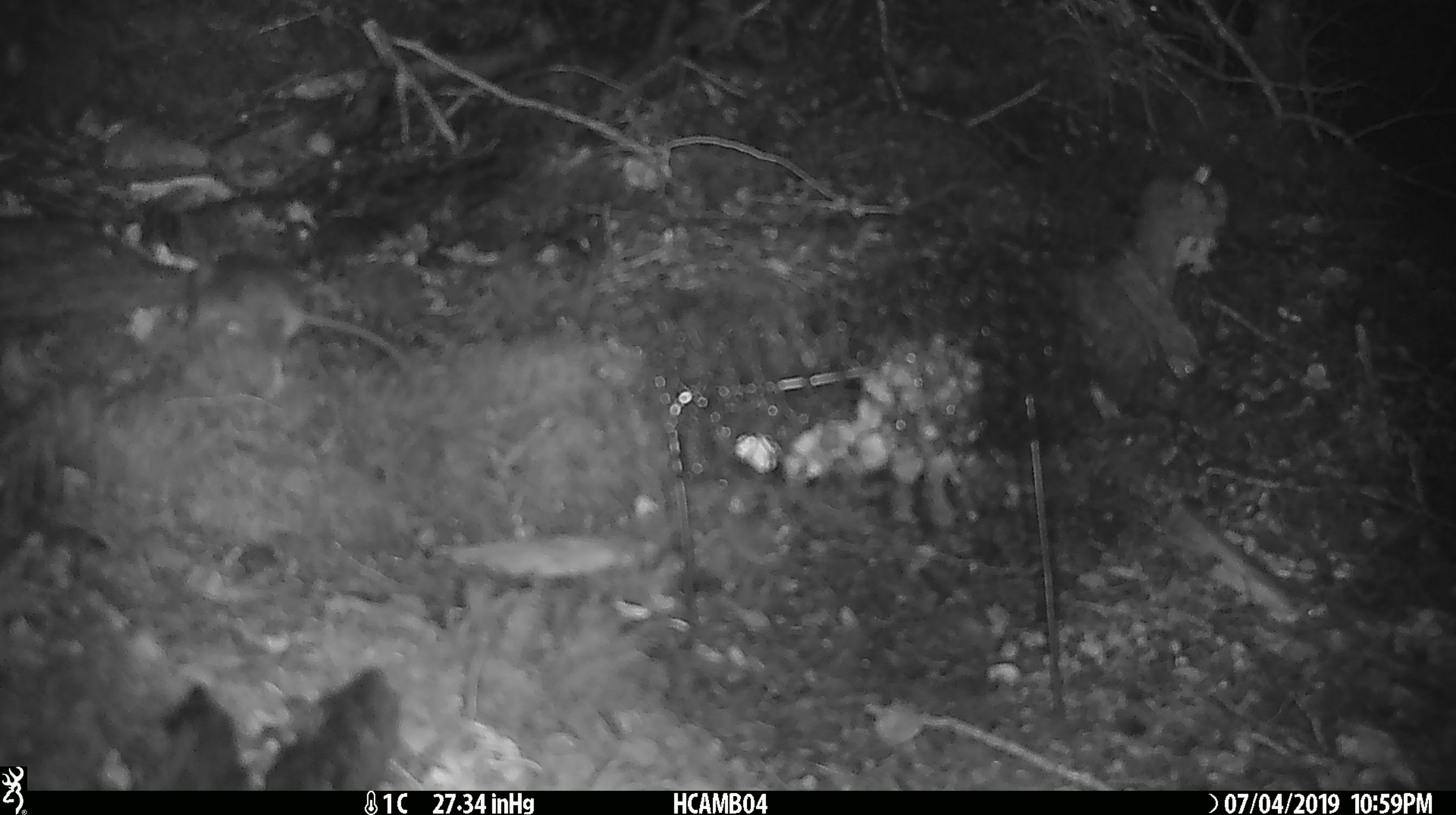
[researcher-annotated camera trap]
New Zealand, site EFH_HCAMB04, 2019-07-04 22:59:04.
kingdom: Animalia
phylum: Chordata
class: Mammalia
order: Rodentia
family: Muridae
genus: Mus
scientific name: Mus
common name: mouse